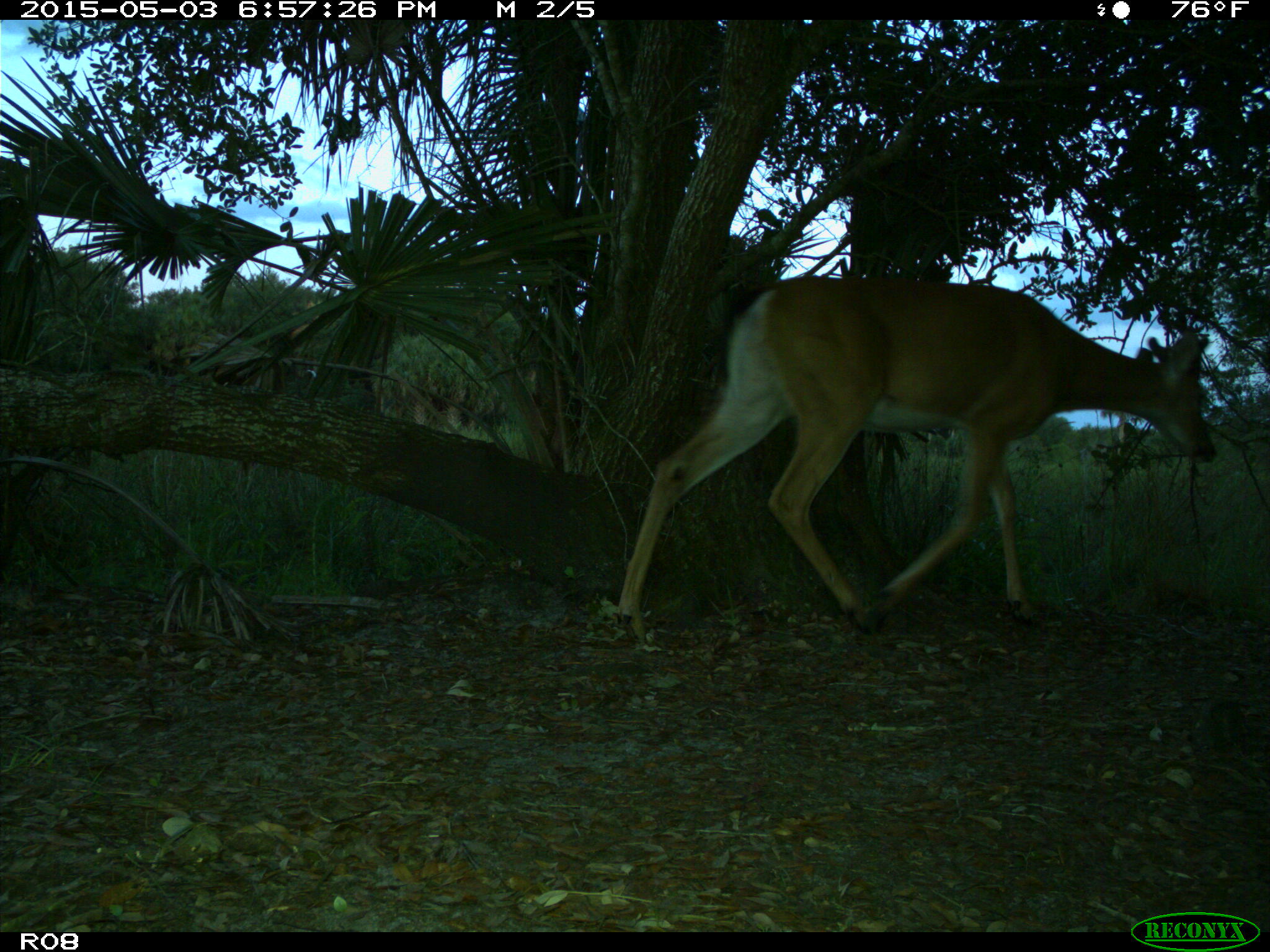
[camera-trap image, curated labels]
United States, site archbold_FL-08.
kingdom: Animalia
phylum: Chordata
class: Mammalia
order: Artiodactyla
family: Cervidae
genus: Odocoileus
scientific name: Odocoileus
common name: deer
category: unidentified deer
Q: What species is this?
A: Unidentified deer (deer) (Odocoileus).